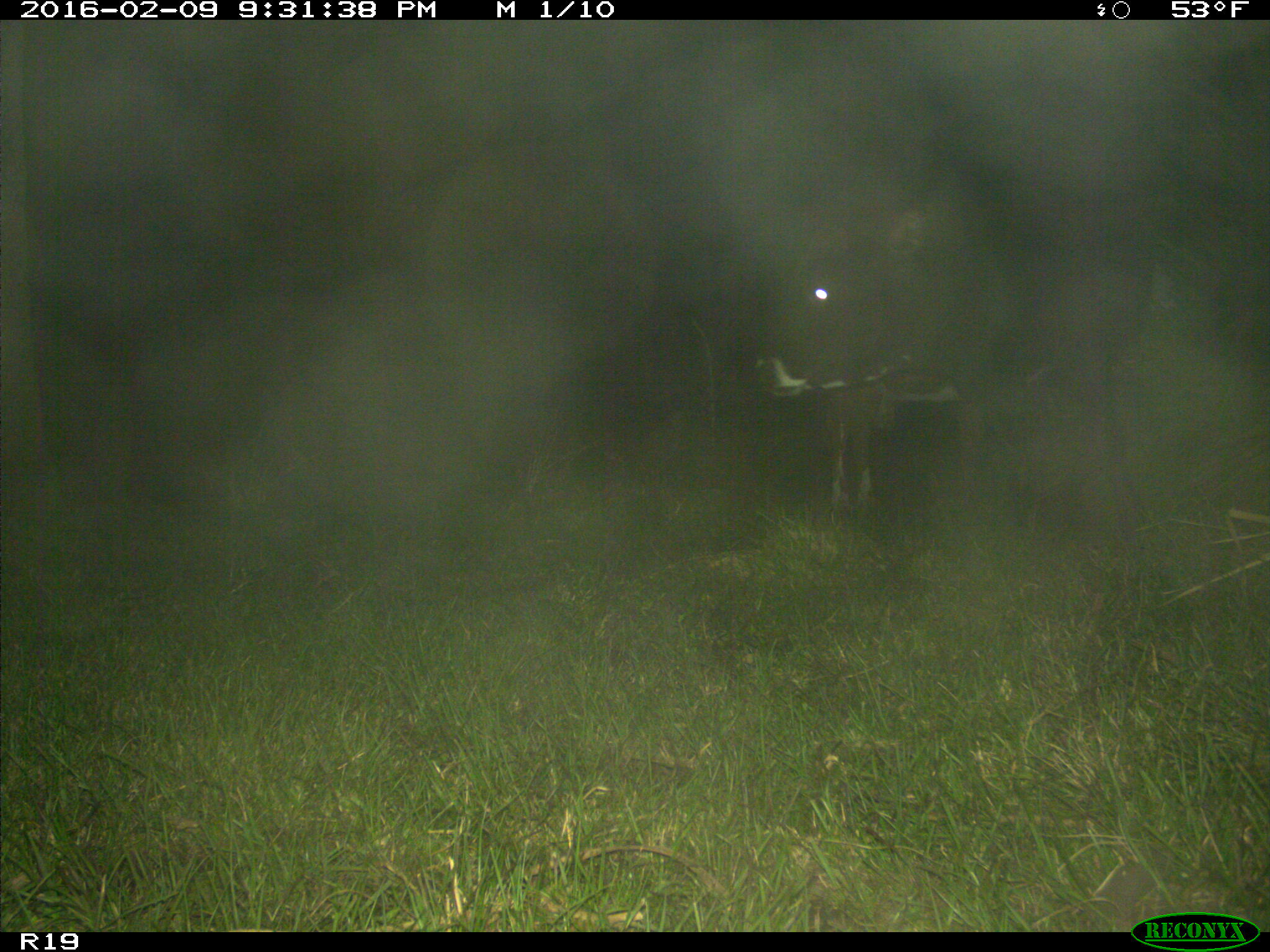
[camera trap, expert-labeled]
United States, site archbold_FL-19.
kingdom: Animalia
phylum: Chordata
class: Mammalia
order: Artiodactyla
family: Bovidae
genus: Bos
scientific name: Bos taurus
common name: domestic cow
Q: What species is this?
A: Bos taurus (domestic cow).